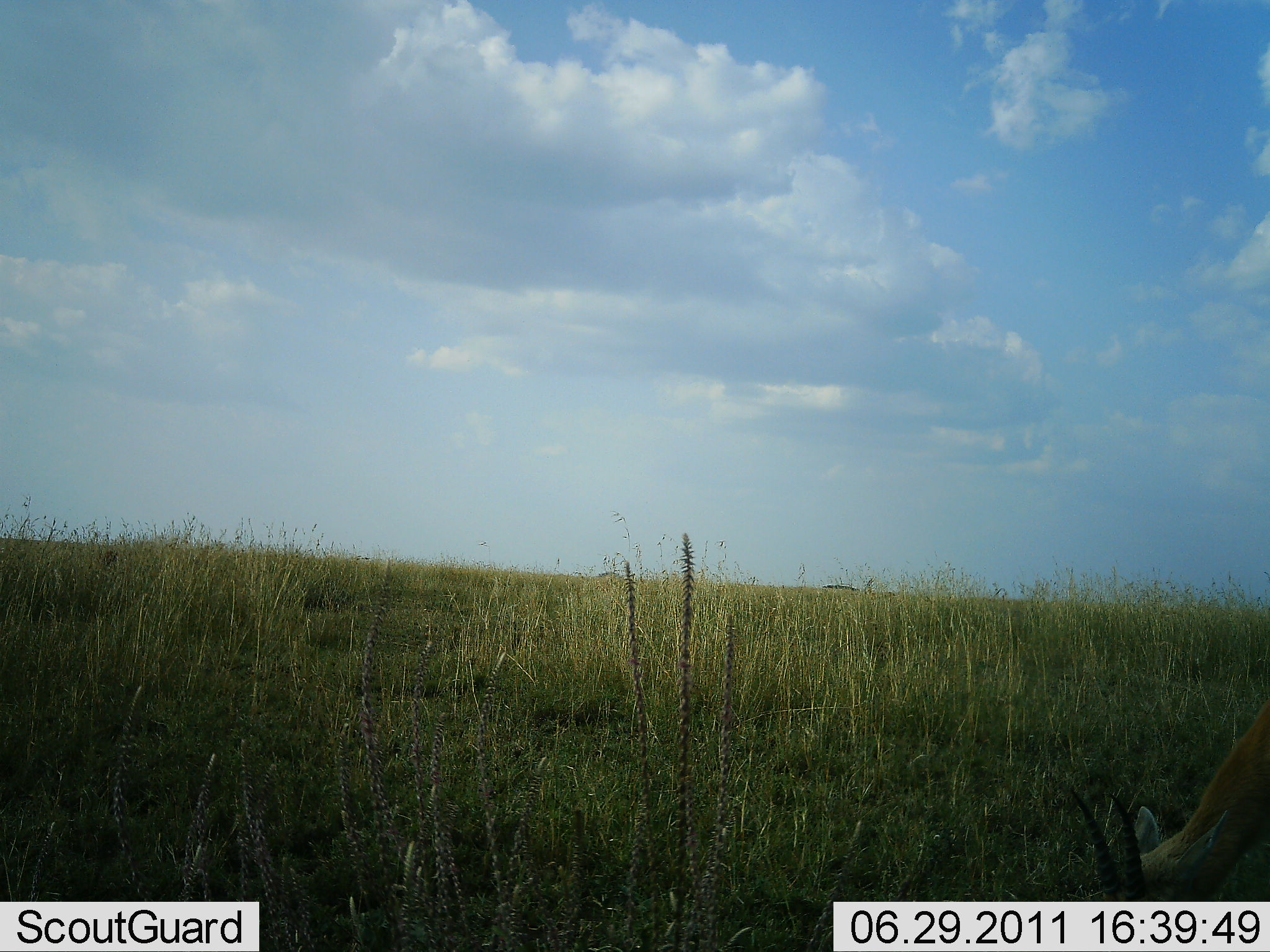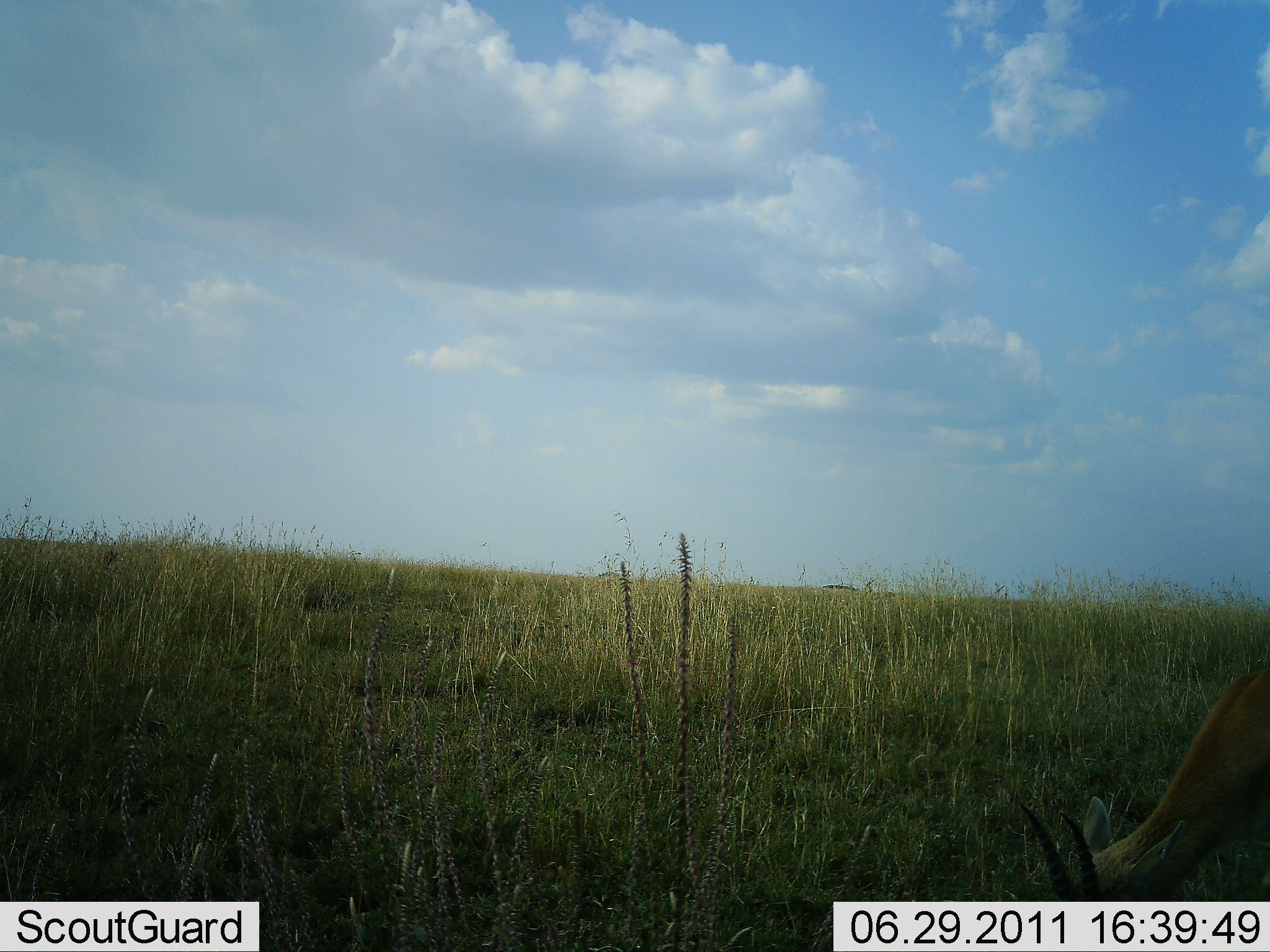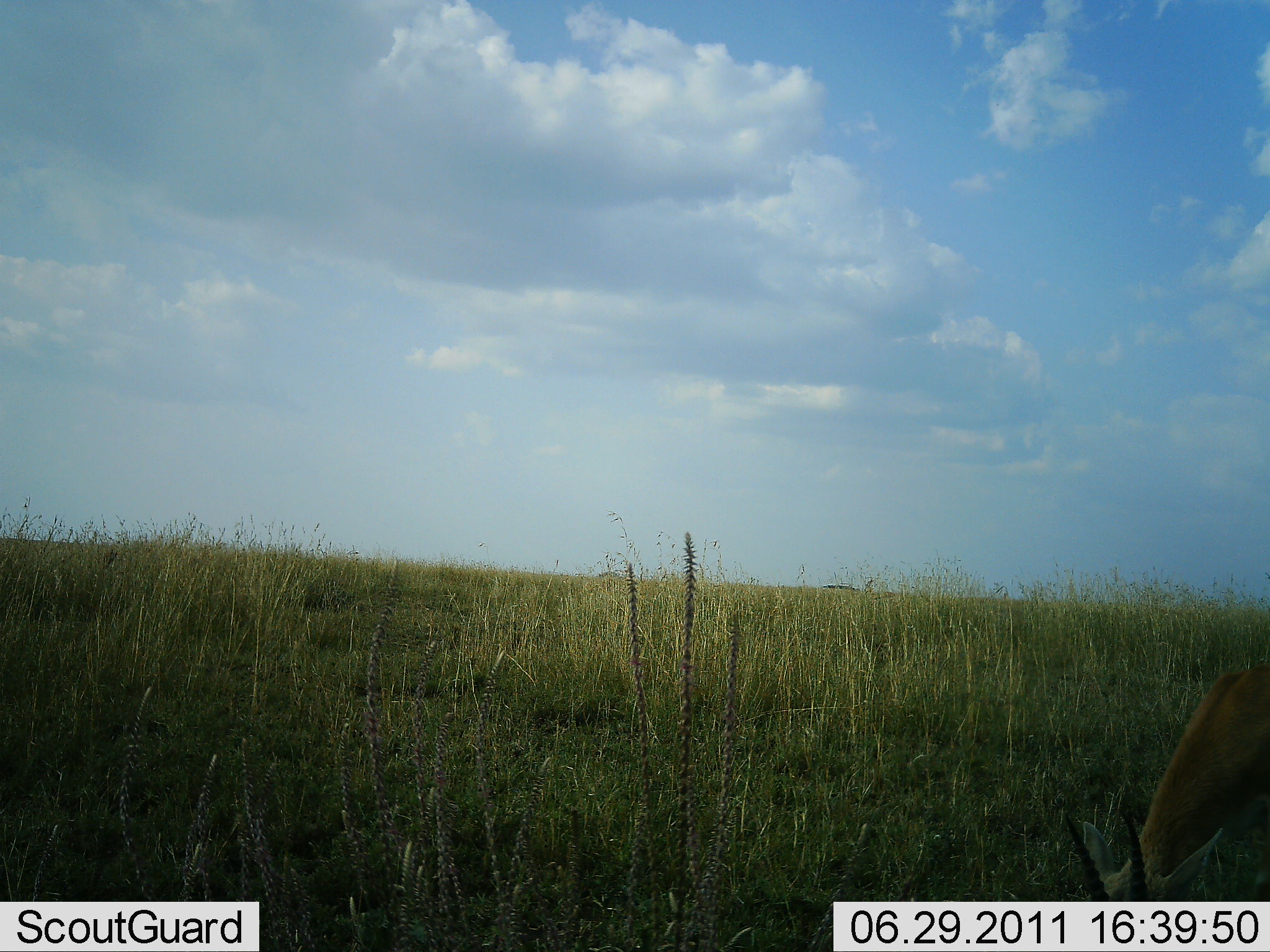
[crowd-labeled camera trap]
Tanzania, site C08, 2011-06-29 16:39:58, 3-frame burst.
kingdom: Animalia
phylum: Chordata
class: Mammalia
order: Artiodactyla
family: Bovidae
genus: Nanger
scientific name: Nanger granti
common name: grant's gazelle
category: gazellegrants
Gazellegrants (grant's gazelle) (Nanger granti), count 1. Behavior (volunteer vote fractions): standing 9%, resting 0%, moving 0%, interacting 0%. Young present (vote fraction): 0%. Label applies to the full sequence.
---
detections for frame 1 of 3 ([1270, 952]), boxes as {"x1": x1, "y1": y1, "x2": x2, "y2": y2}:
animal: {"x1": 1068, "y1": 695, "x2": 1270, "y2": 952}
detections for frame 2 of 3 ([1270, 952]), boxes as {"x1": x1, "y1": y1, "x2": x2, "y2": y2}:
animal: {"x1": 1018, "y1": 664, "x2": 1270, "y2": 952}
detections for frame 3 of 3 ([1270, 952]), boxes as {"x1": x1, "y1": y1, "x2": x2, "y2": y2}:
animal: {"x1": 1062, "y1": 658, "x2": 1270, "y2": 952}